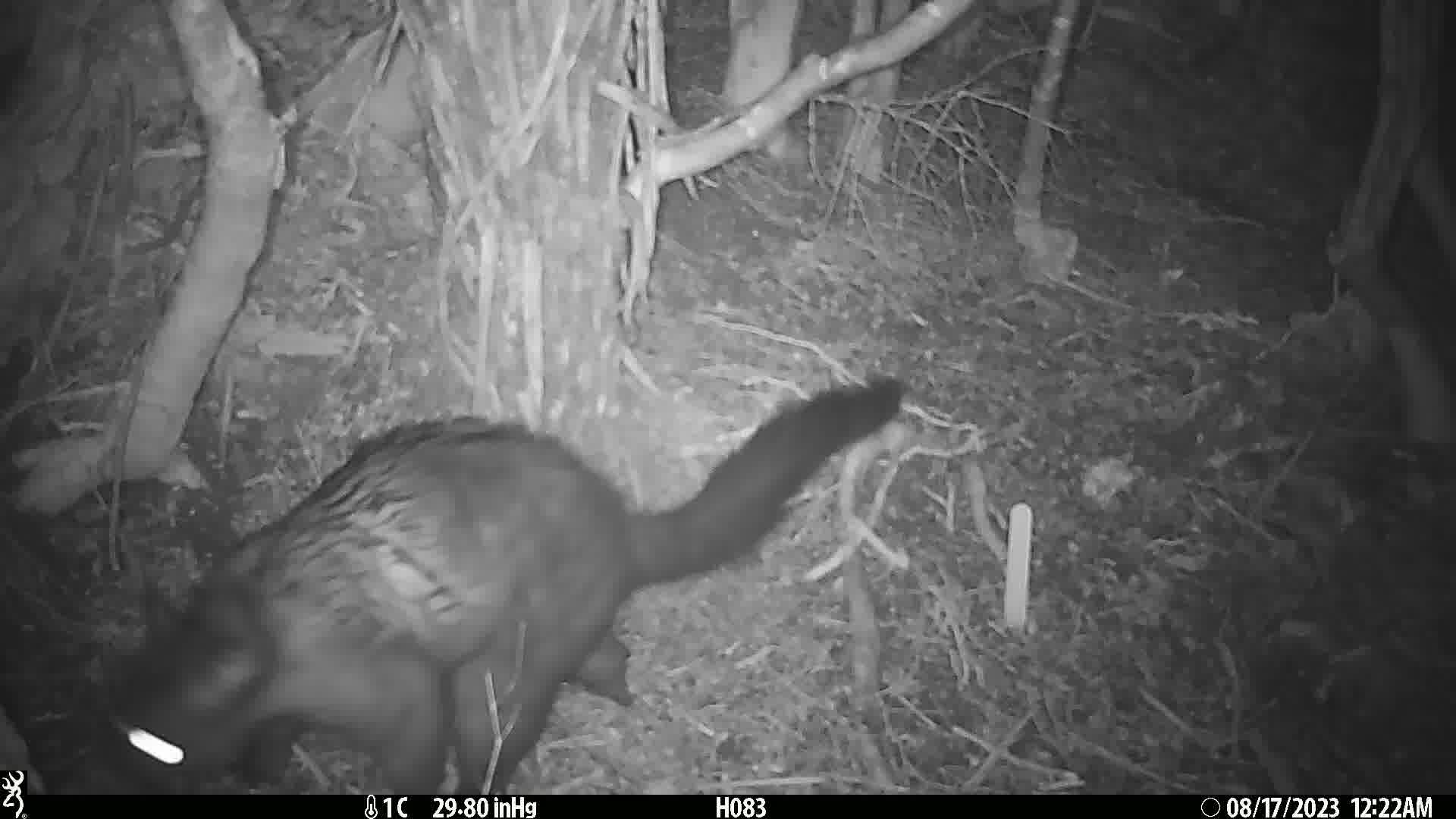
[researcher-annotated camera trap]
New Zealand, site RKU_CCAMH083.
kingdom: Animalia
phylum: Chordata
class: Mammalia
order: Diprotodontia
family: Phalangeridae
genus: Trichosurus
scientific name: Trichosurus vulpecula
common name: common brushtail possum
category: possum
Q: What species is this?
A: Possum (common brushtail possum) (Trichosurus vulpecula).